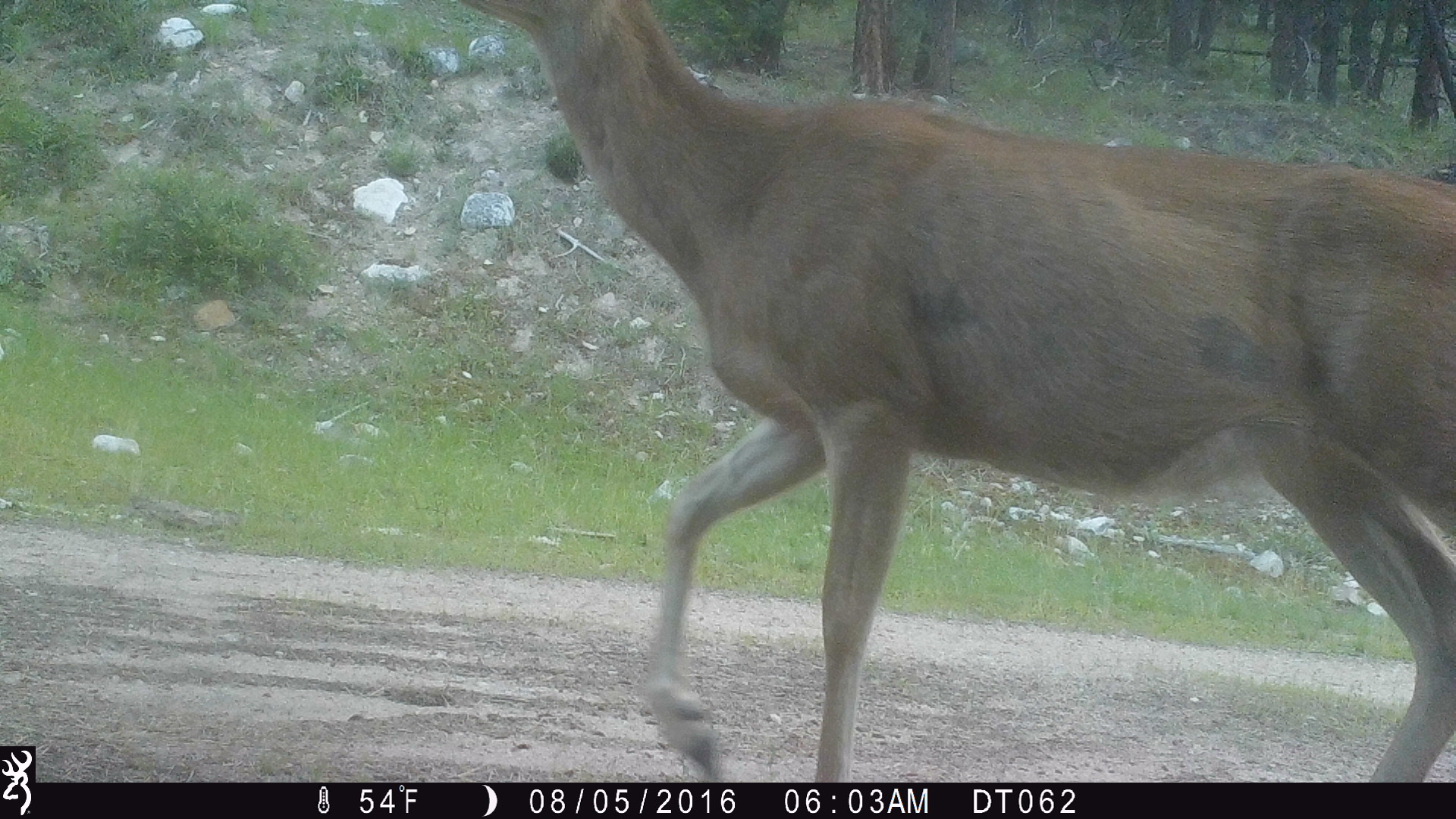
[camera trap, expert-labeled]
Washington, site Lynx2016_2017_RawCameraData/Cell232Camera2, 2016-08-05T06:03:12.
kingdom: Animalia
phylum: Chordata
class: Mammalia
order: Artiodactyla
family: Cervidae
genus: Odocoileus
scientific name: Odocoileus hemionus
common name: mule deer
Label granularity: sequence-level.